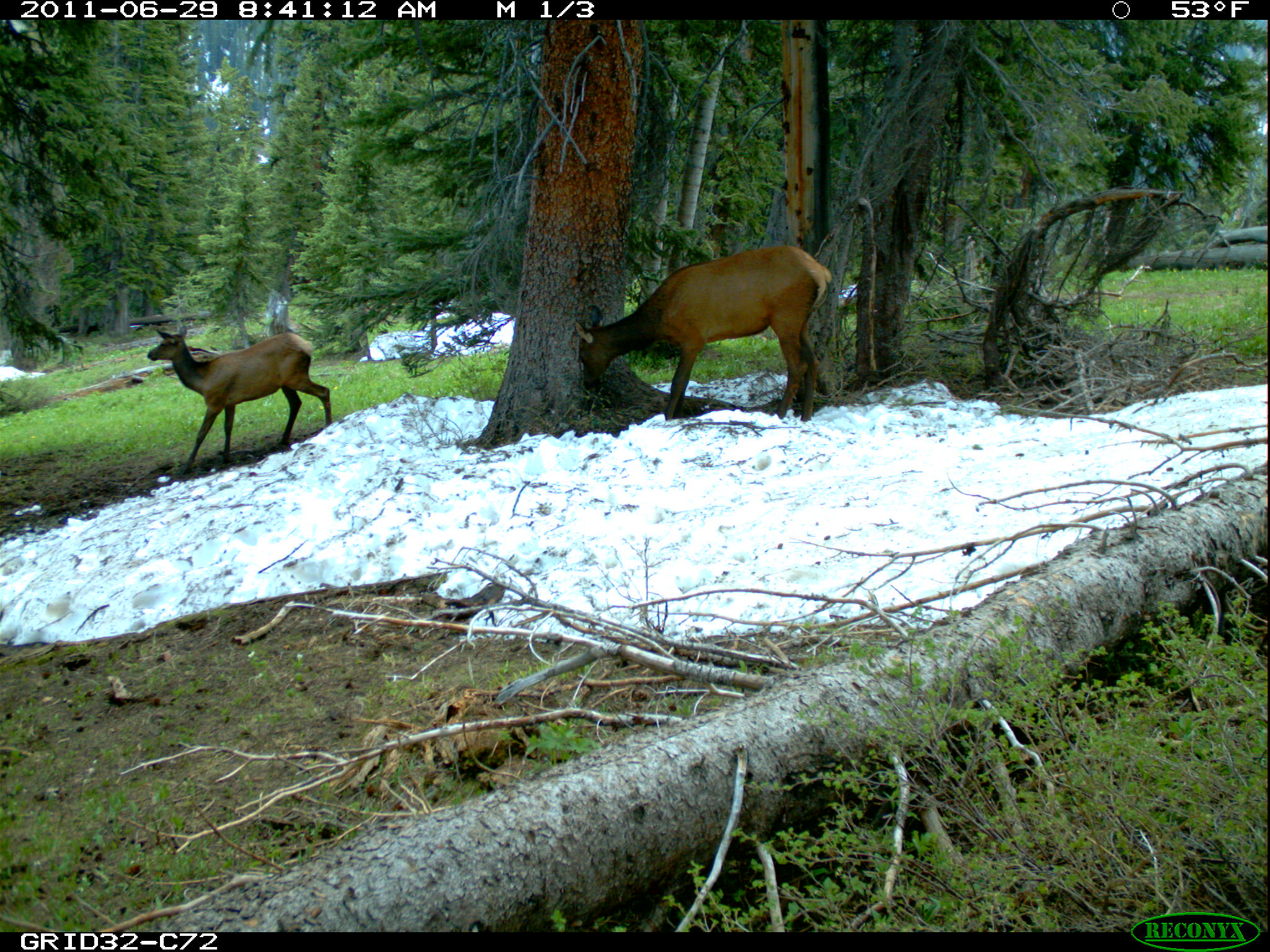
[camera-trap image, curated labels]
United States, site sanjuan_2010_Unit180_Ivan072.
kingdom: Animalia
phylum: Chordata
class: Mammalia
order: Artiodactyla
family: Cervidae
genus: Cervus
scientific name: Cervus elaphus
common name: red deer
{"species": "Cervus elaphus (red deer)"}